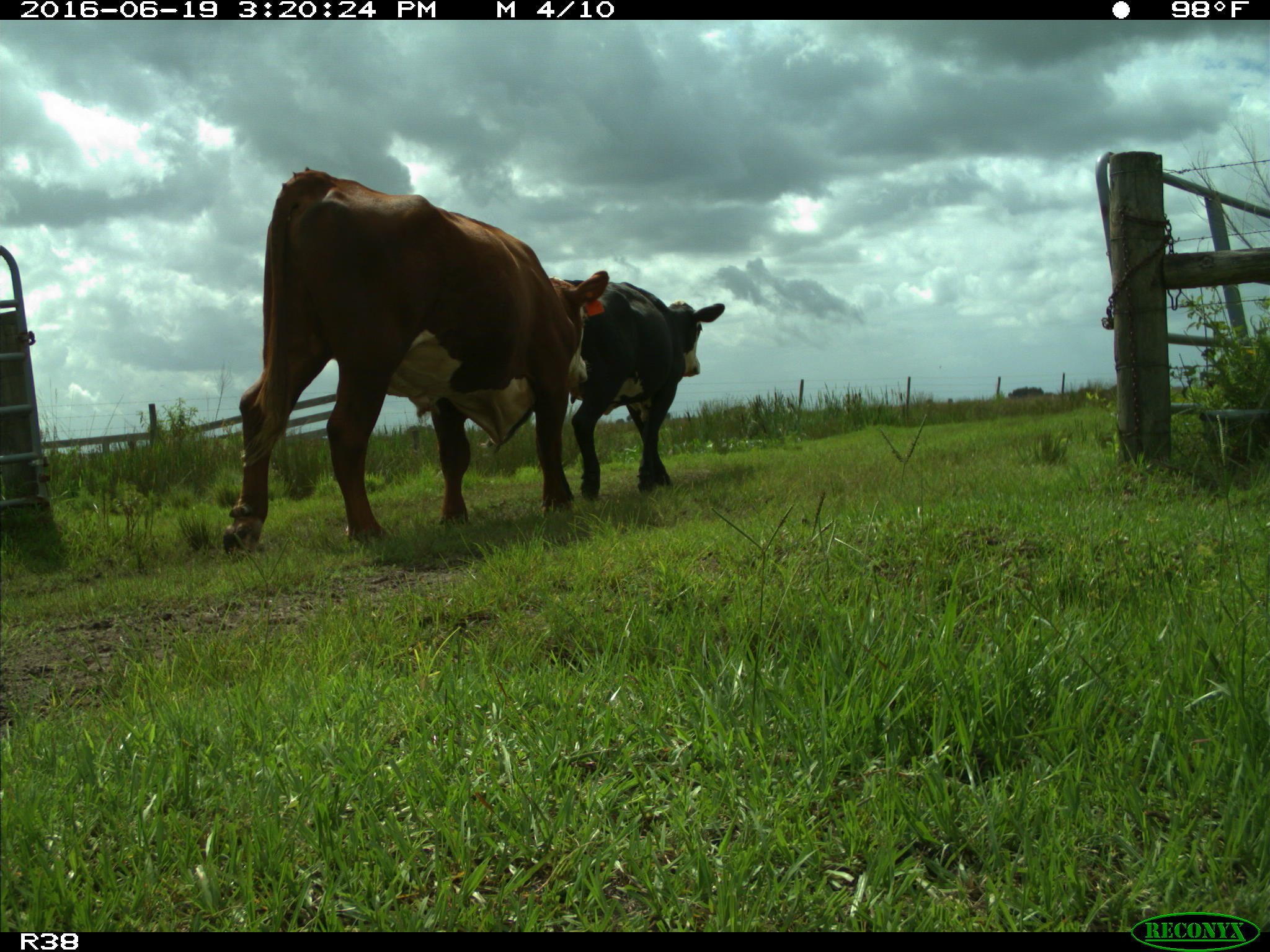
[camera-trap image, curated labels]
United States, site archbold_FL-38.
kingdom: Animalia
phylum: Chordata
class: Mammalia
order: Artiodactyla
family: Bovidae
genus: Bos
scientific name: Bos taurus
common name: domestic cow